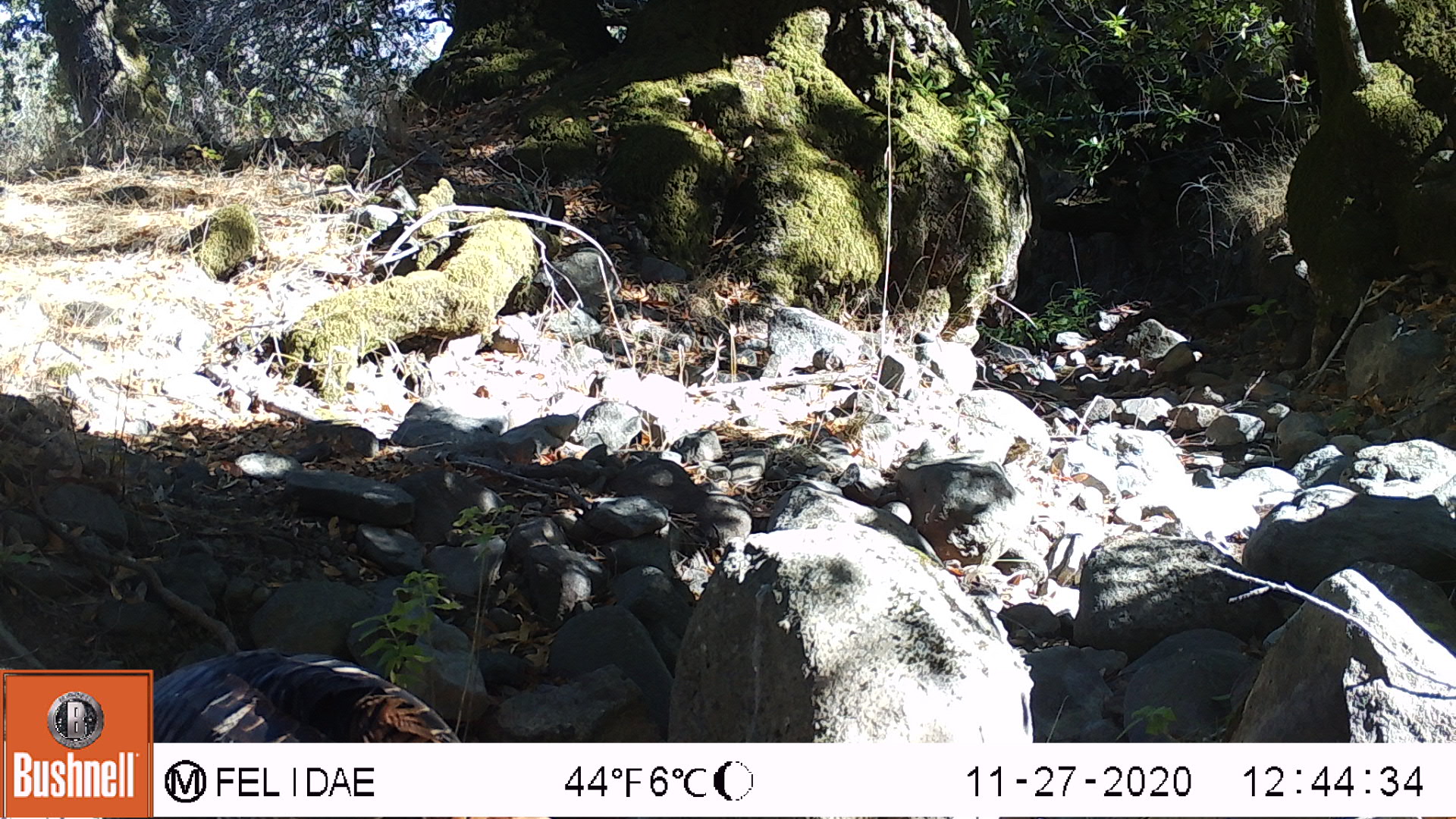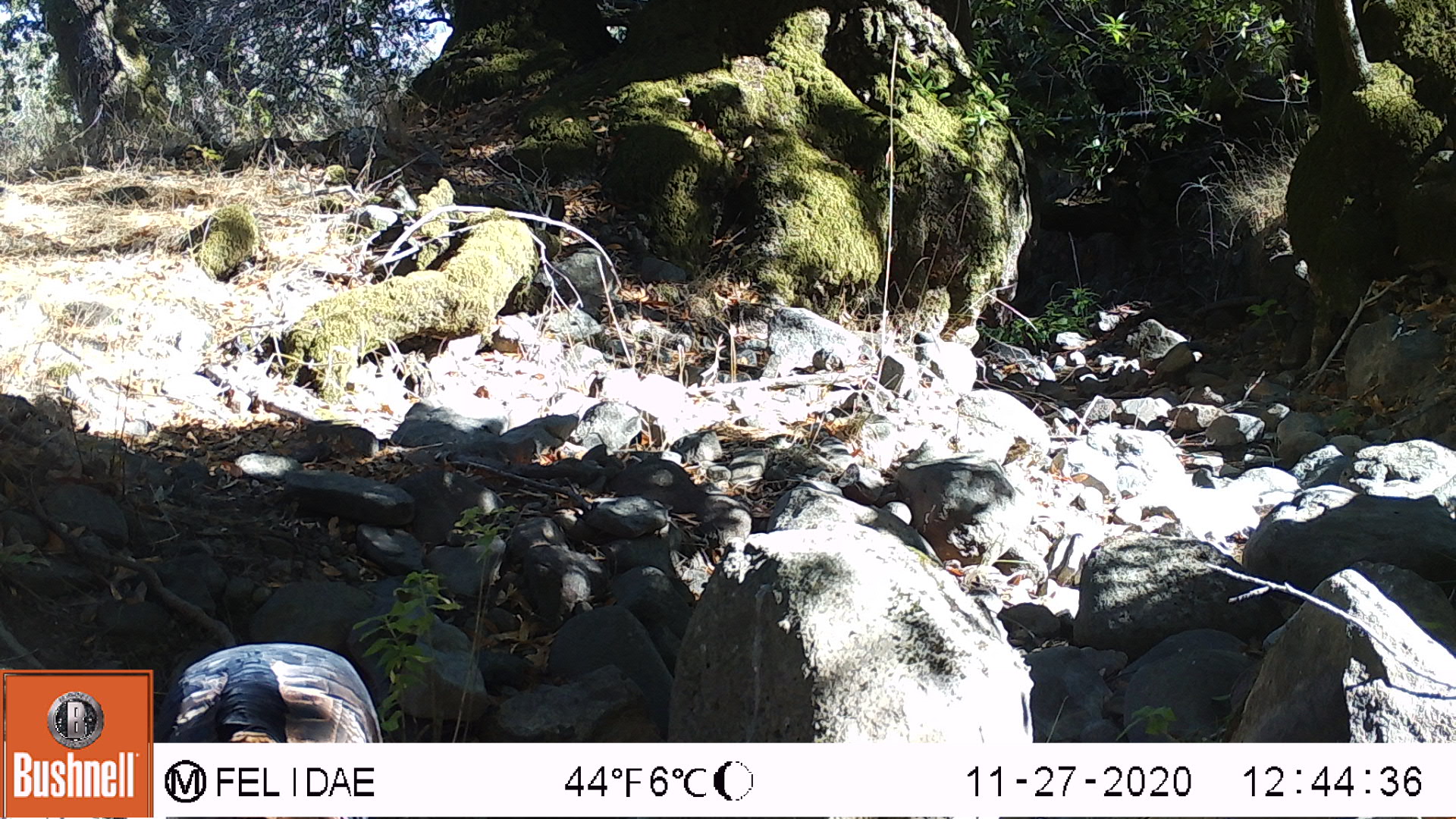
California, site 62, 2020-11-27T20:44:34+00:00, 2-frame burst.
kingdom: Animalia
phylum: Chordata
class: Aves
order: Galliformes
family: Phasianidae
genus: Meleagris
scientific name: Meleagris gallopavo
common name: turkey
Turkey (Meleagris gallopavo).